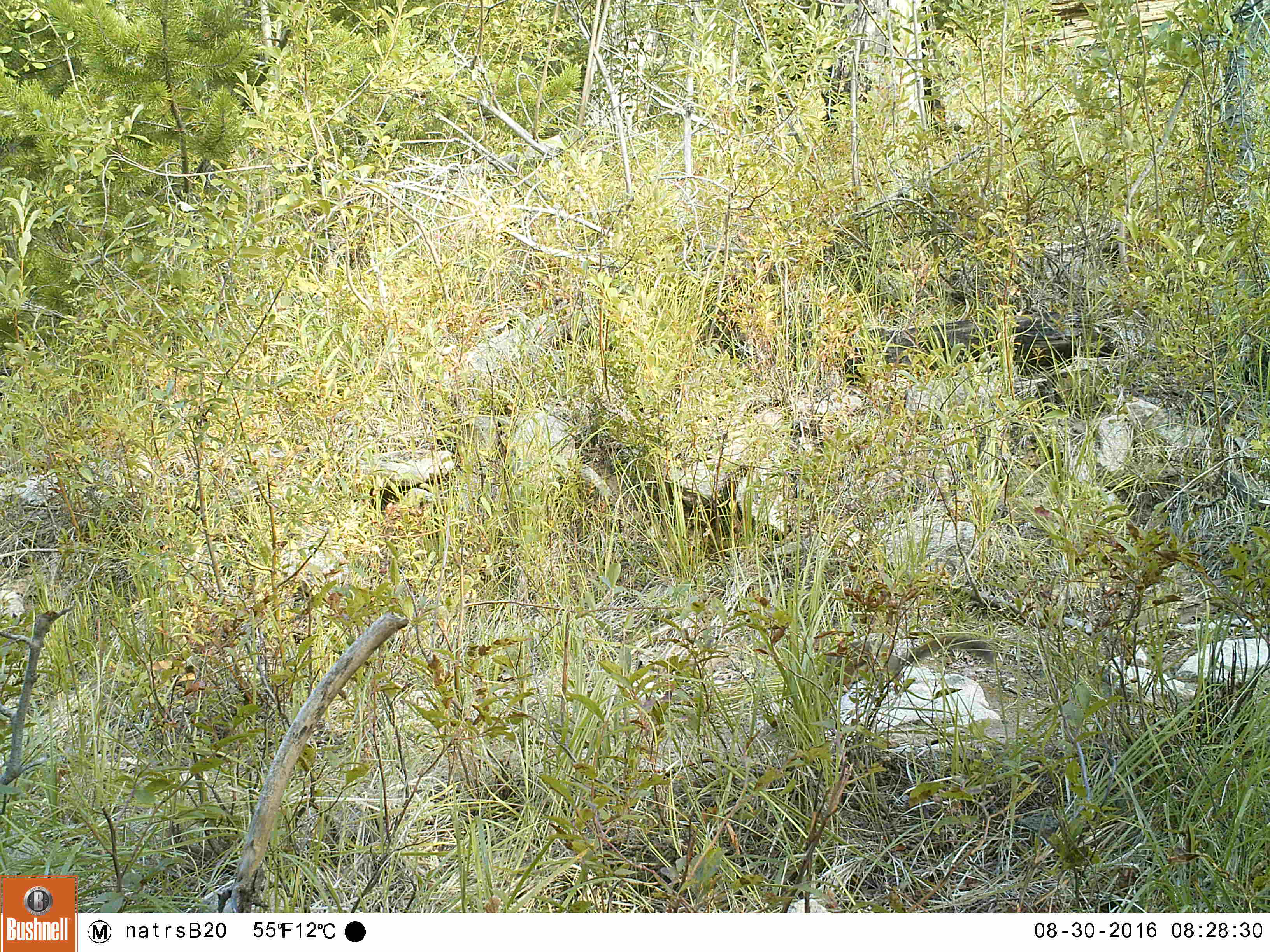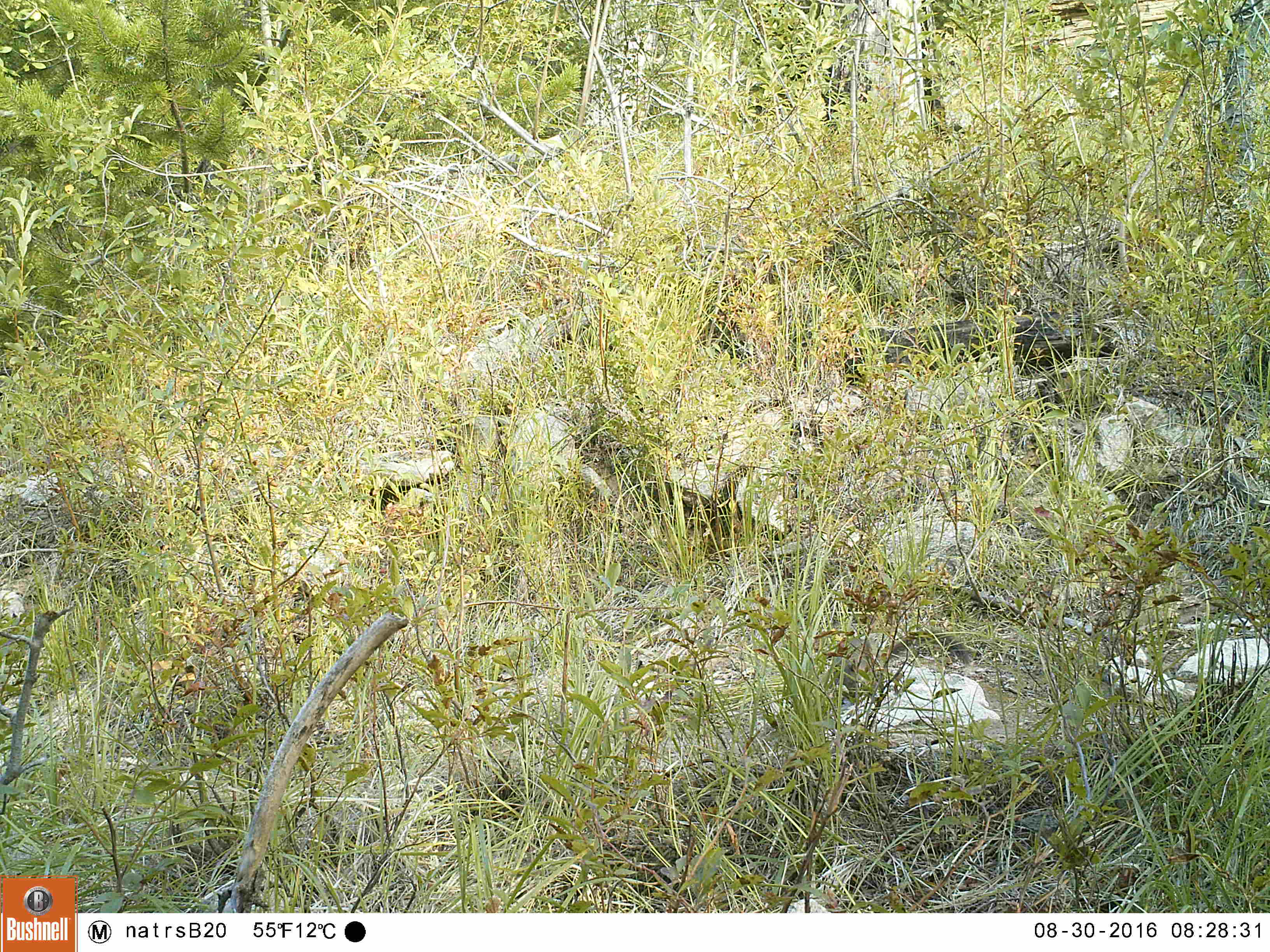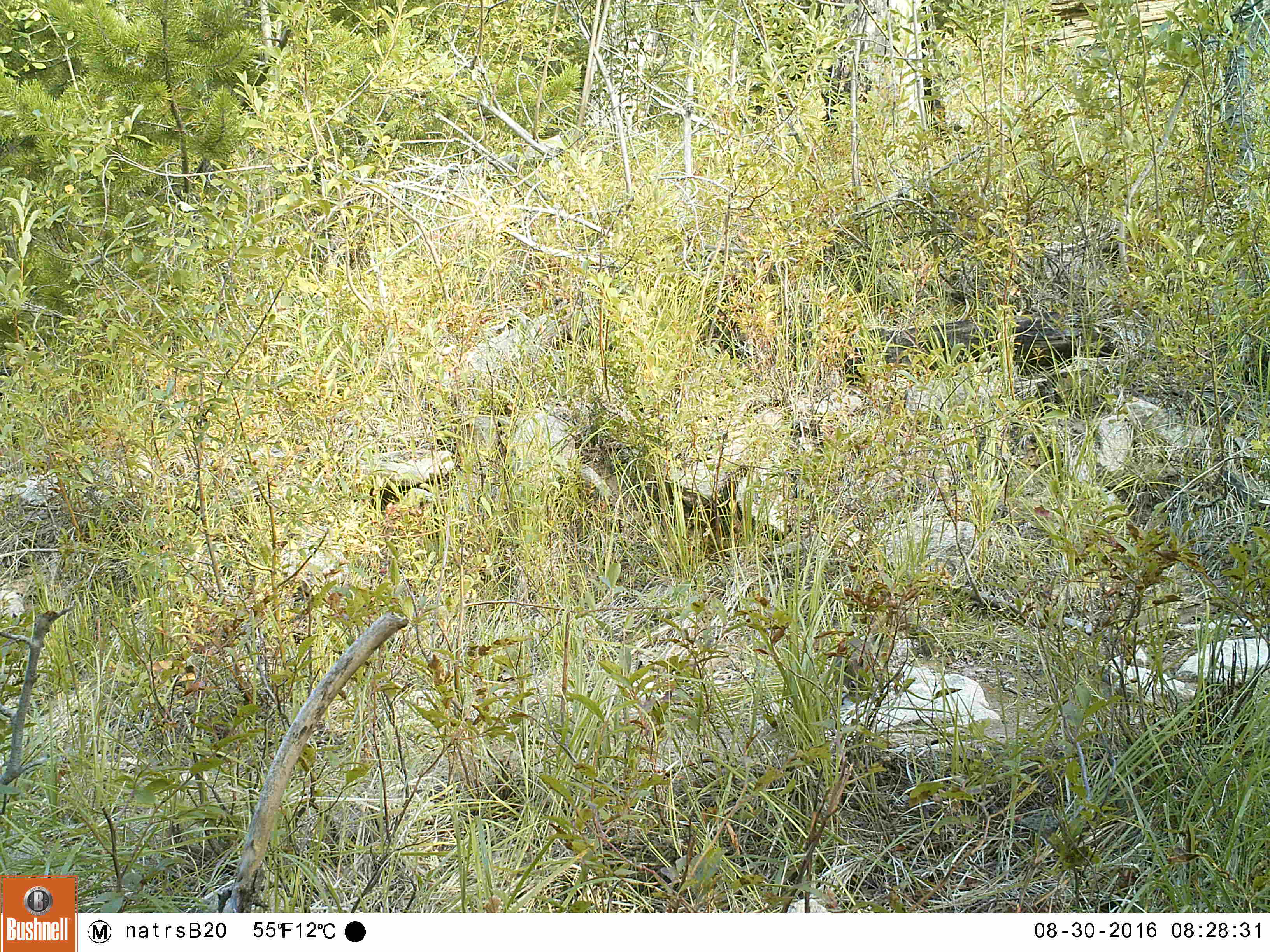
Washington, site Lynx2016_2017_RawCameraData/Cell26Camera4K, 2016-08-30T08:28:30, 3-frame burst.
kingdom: Animalia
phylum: Chordata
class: Mammalia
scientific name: Mammalia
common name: small mammal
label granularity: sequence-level